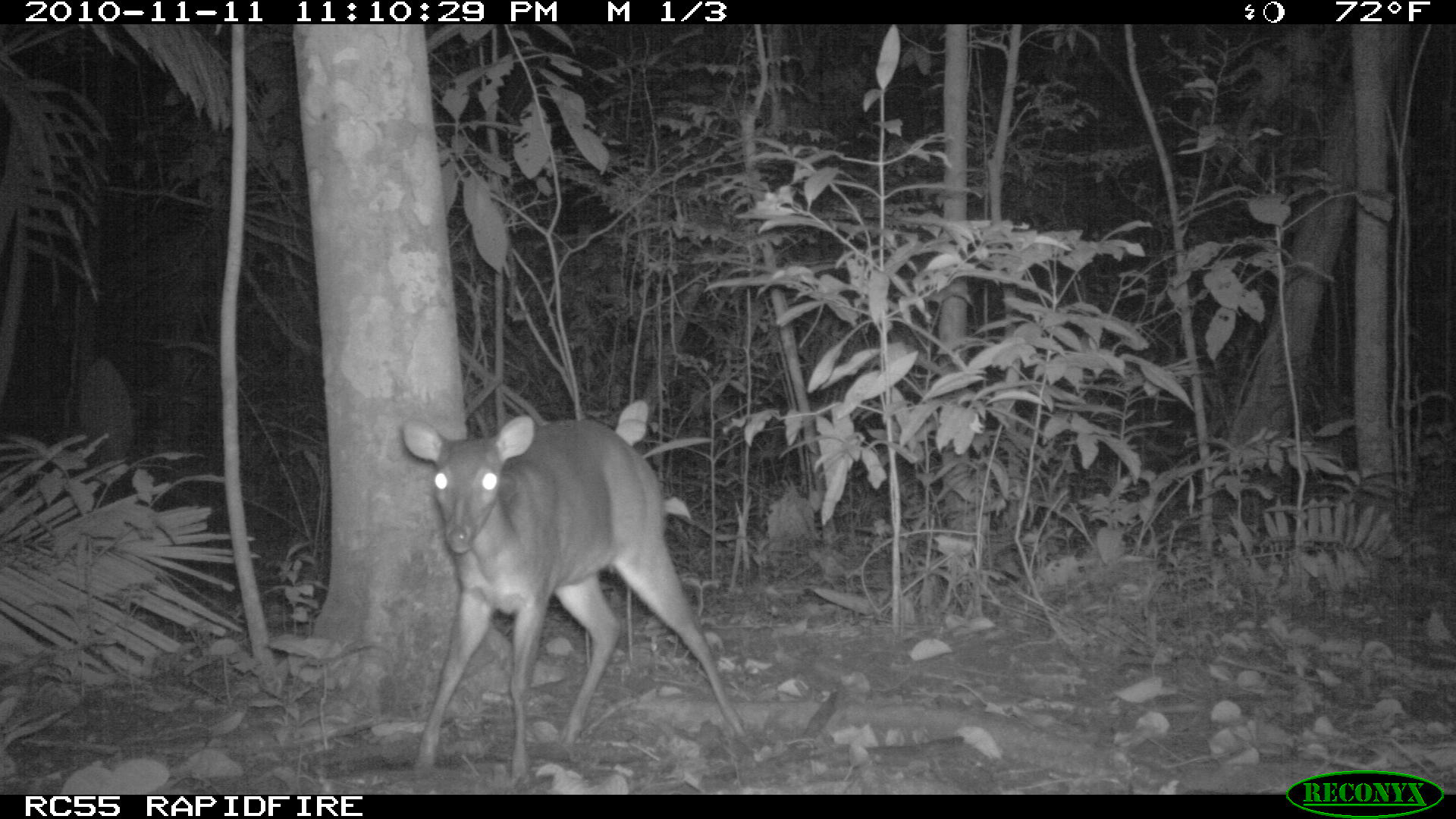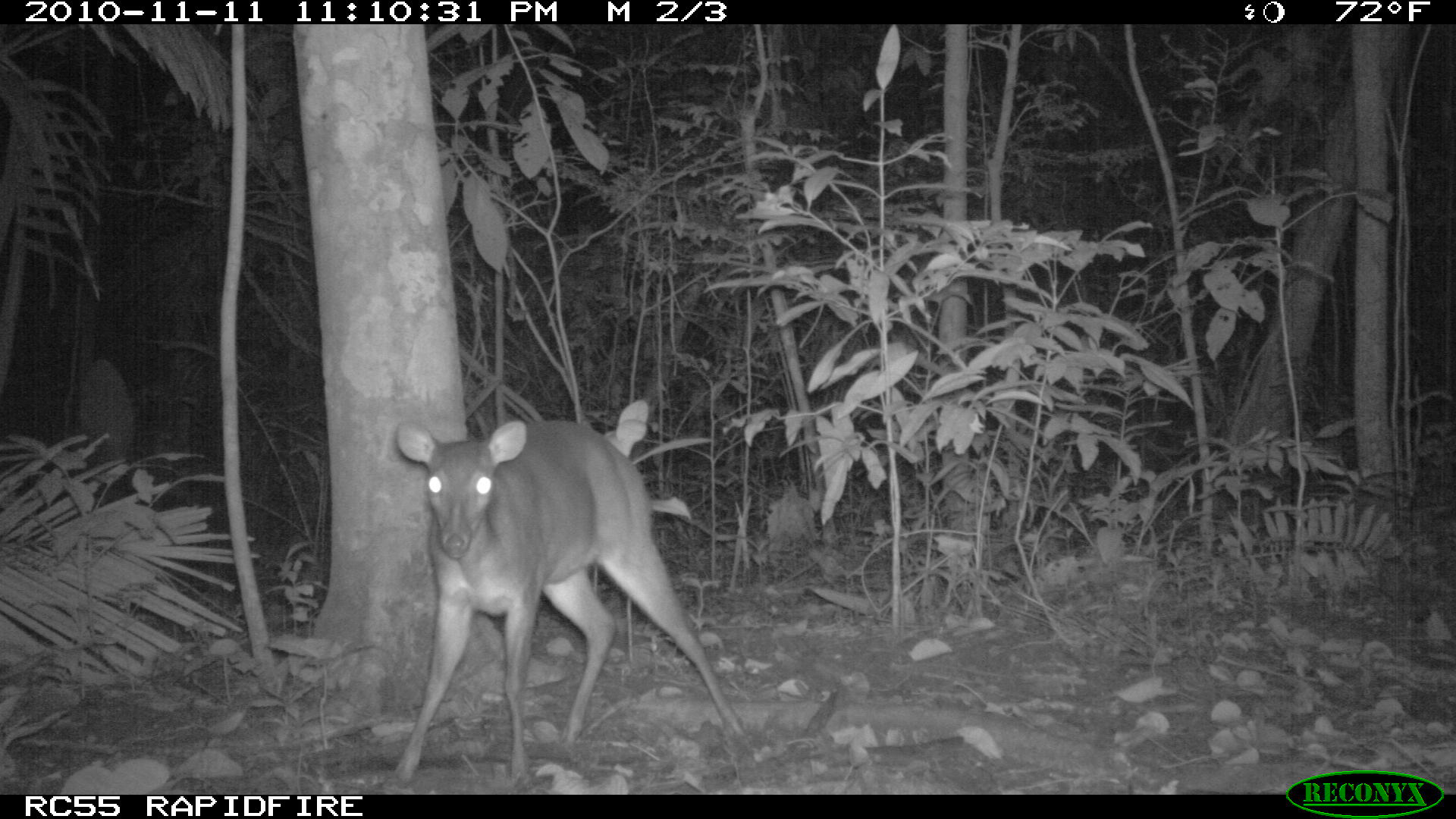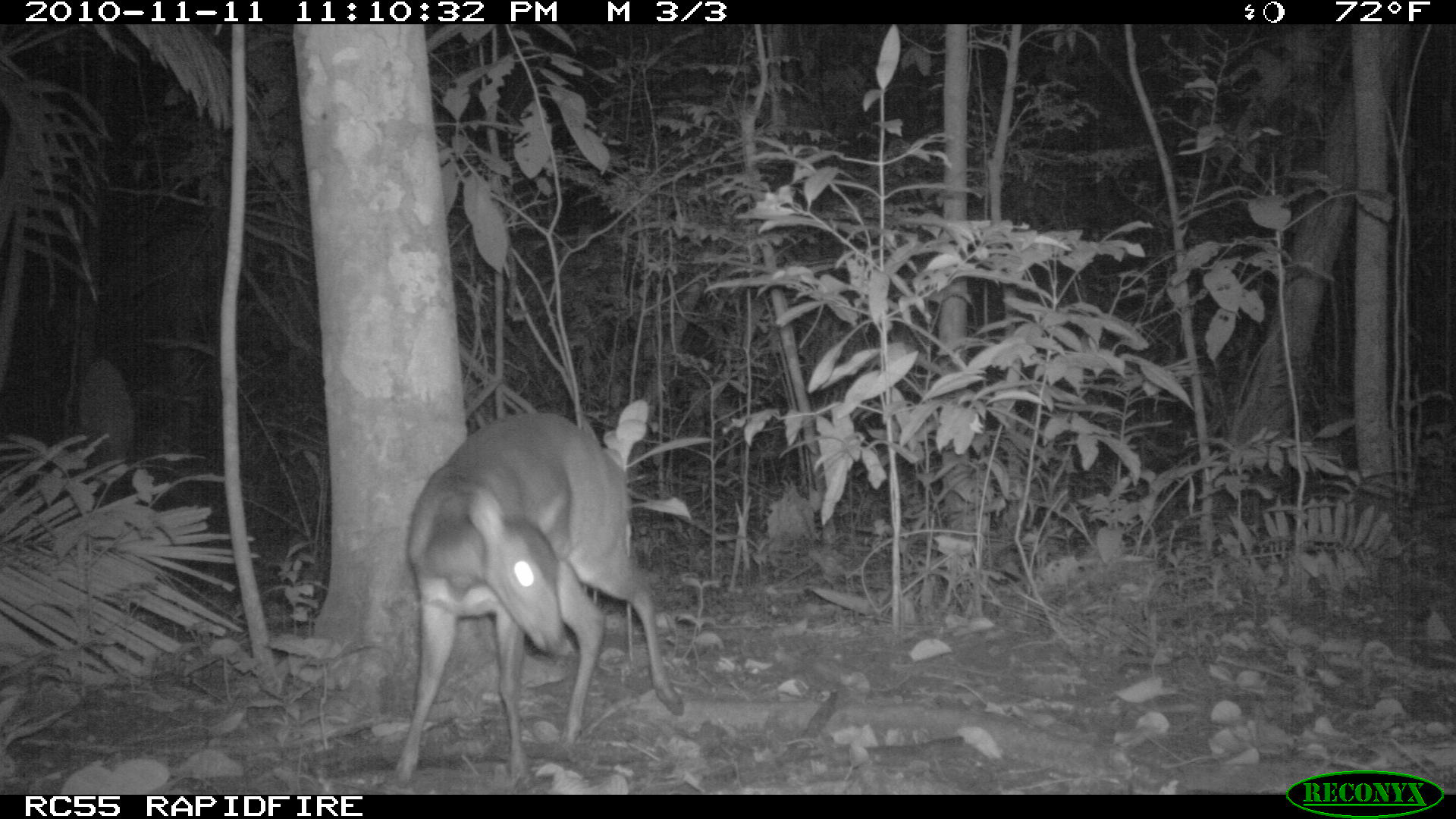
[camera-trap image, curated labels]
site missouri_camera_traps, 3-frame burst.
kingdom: Animalia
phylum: Chordata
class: Mammalia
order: Artiodactyla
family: Cervidae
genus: Odocoileus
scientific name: Odocoileus virginianus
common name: white-tailed deer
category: white tailed deer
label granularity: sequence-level